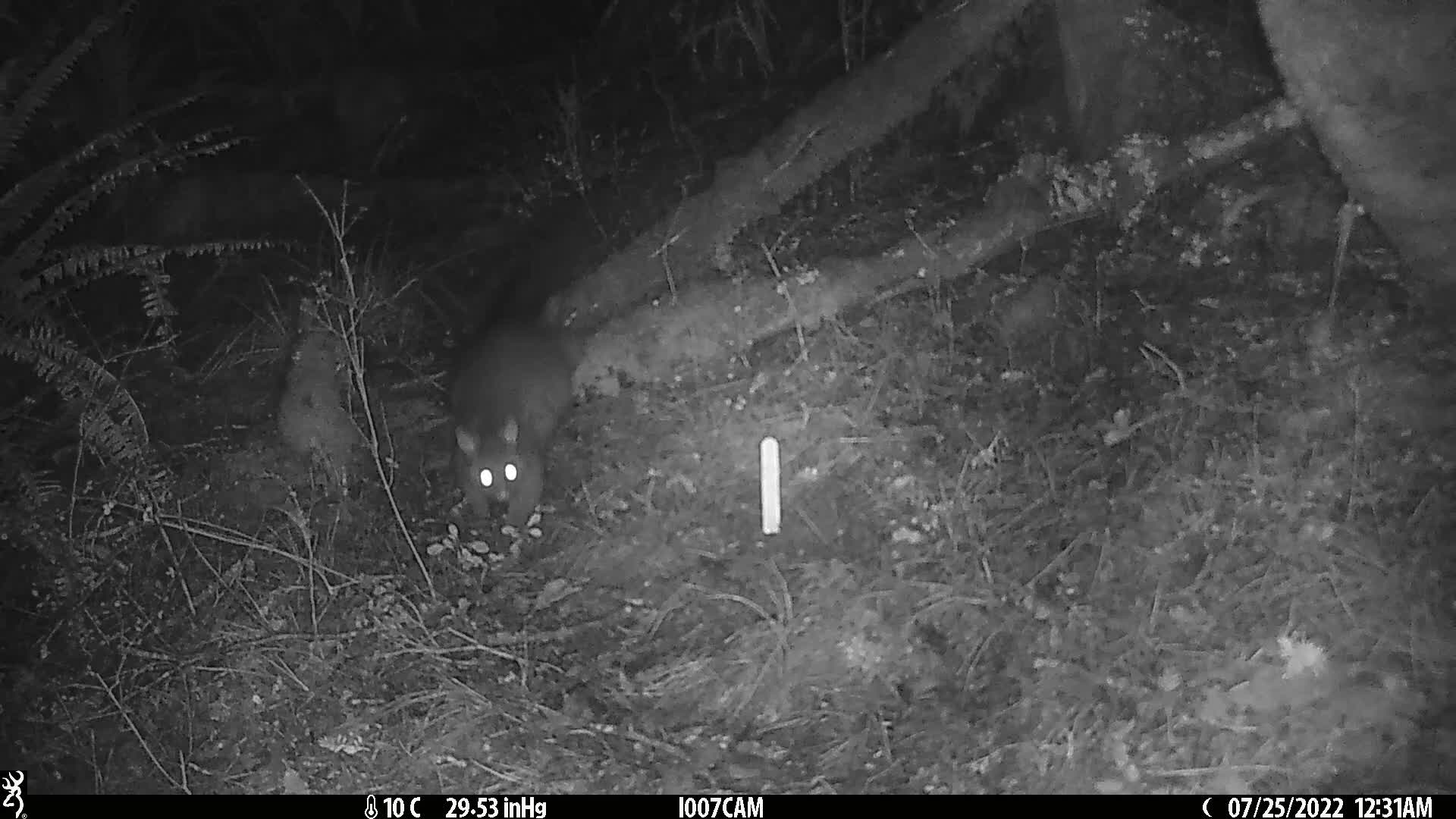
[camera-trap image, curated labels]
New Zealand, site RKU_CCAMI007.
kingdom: Animalia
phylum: Chordata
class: Mammalia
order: Diprotodontia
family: Phalangeridae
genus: Trichosurus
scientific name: Trichosurus vulpecula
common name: common brushtail possum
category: possum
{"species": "possum (common brushtail possum) (Trichosurus vulpecula)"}